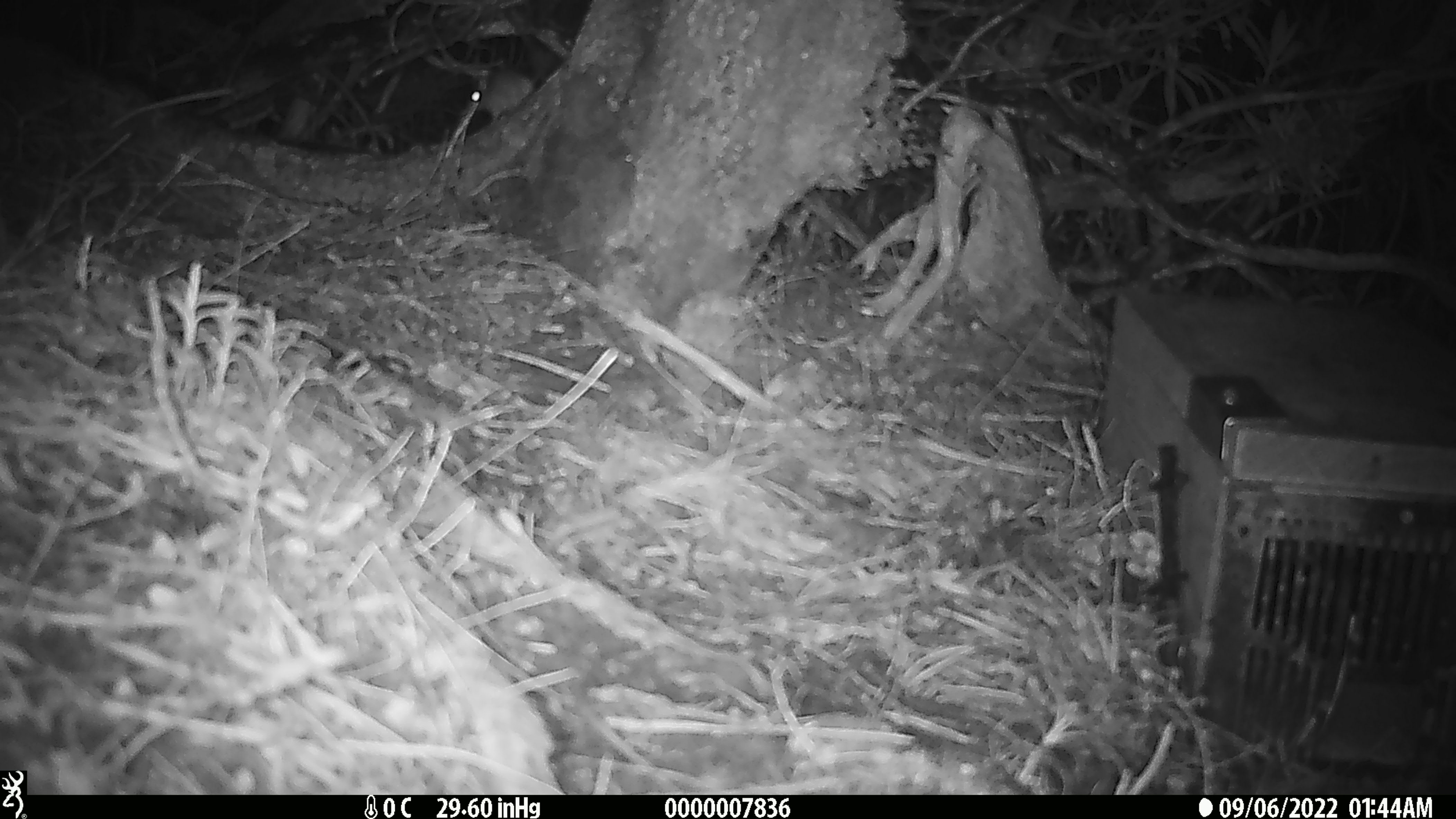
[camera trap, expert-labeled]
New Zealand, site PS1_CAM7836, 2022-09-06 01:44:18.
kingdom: Animalia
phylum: Chordata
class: Mammalia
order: Rodentia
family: Muridae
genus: Mus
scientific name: Mus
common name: mouse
Mouse (Mus).